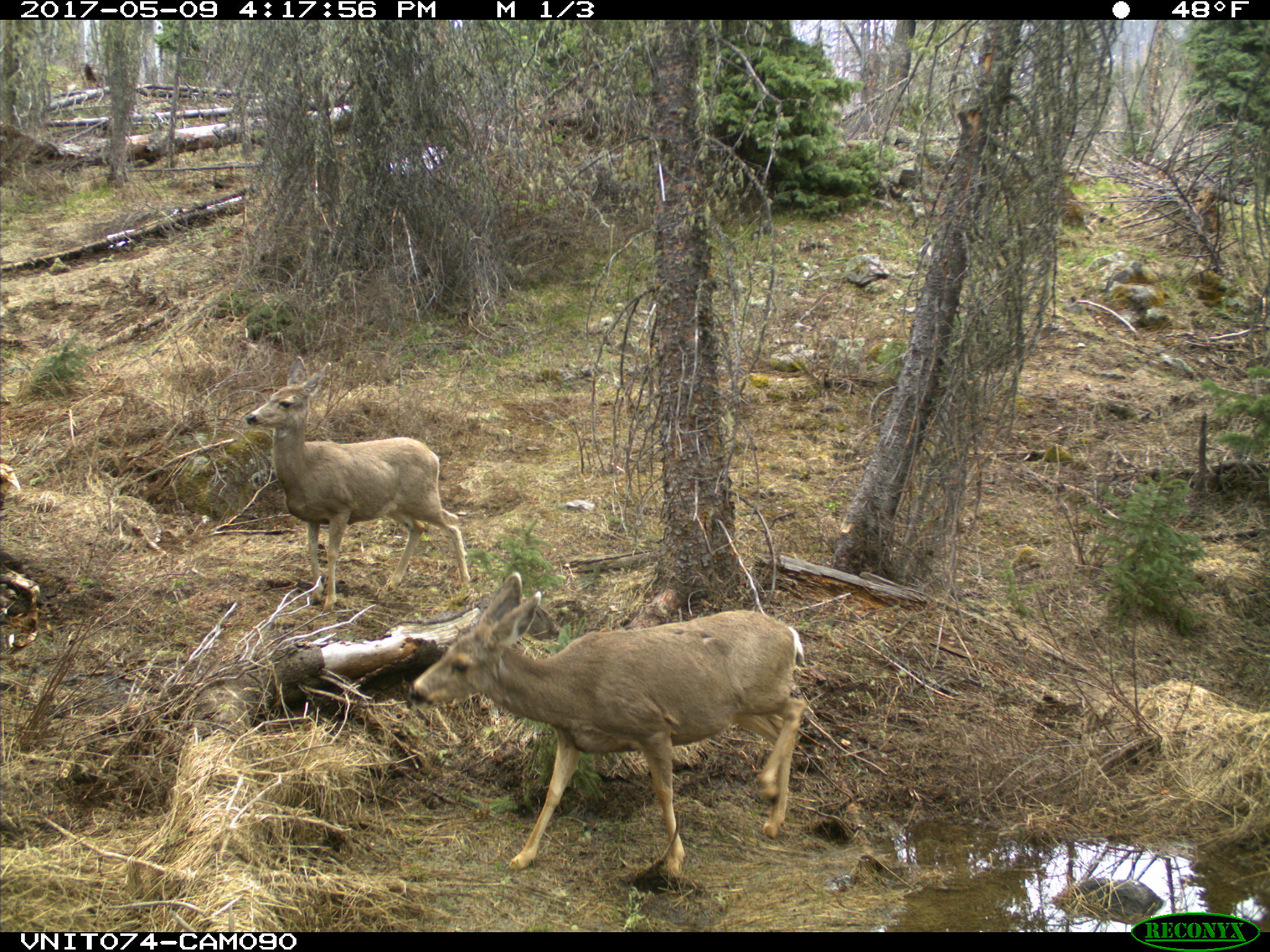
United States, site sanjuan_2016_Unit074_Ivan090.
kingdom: Animalia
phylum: Chordata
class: Mammalia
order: Artiodactyla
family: Cervidae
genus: Odocoileus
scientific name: Odocoileus hemionus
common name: mule deer